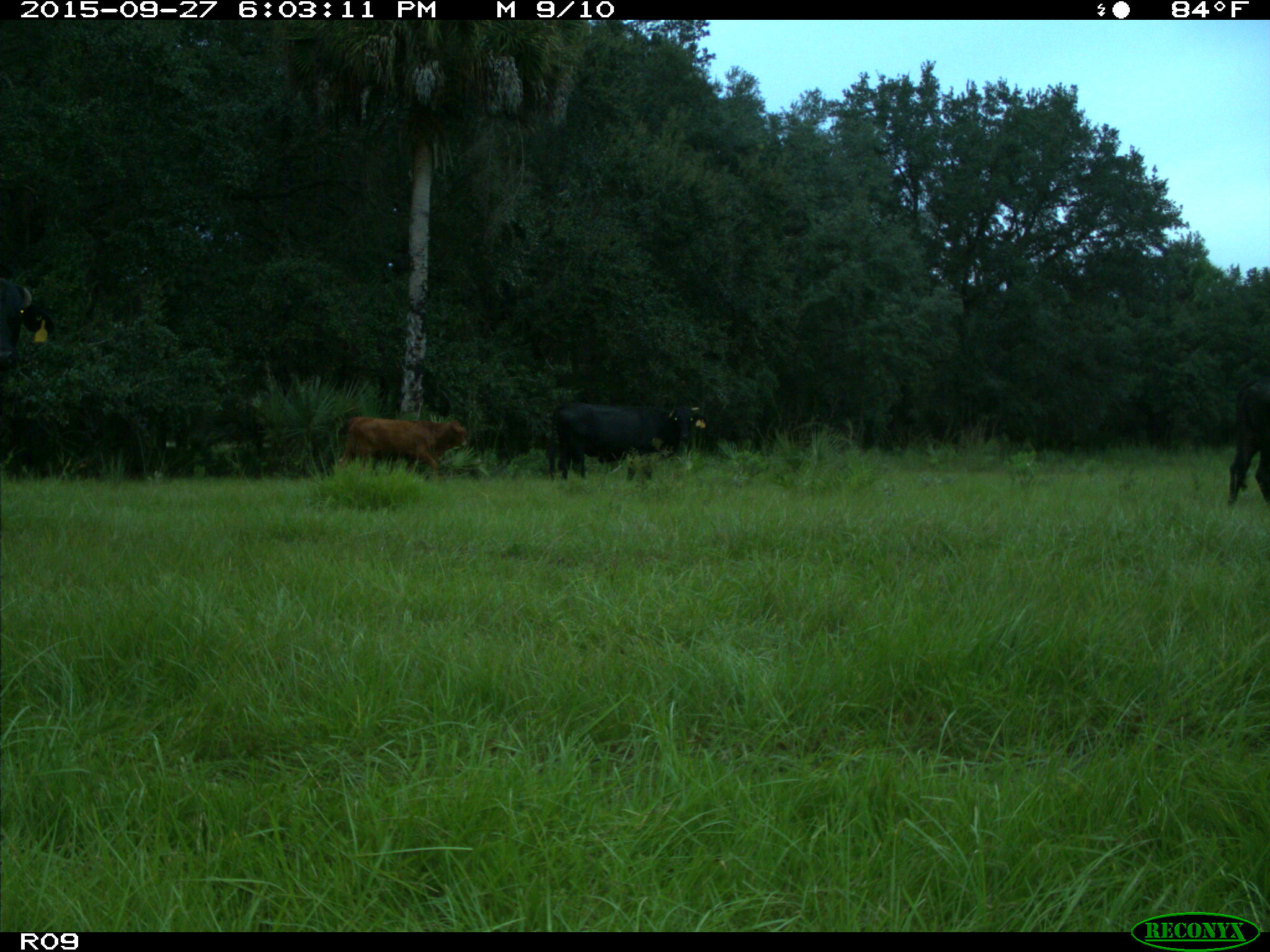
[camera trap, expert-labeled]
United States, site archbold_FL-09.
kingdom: Animalia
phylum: Chordata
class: Mammalia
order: Artiodactyla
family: Bovidae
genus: Bos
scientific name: Bos taurus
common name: domestic cow